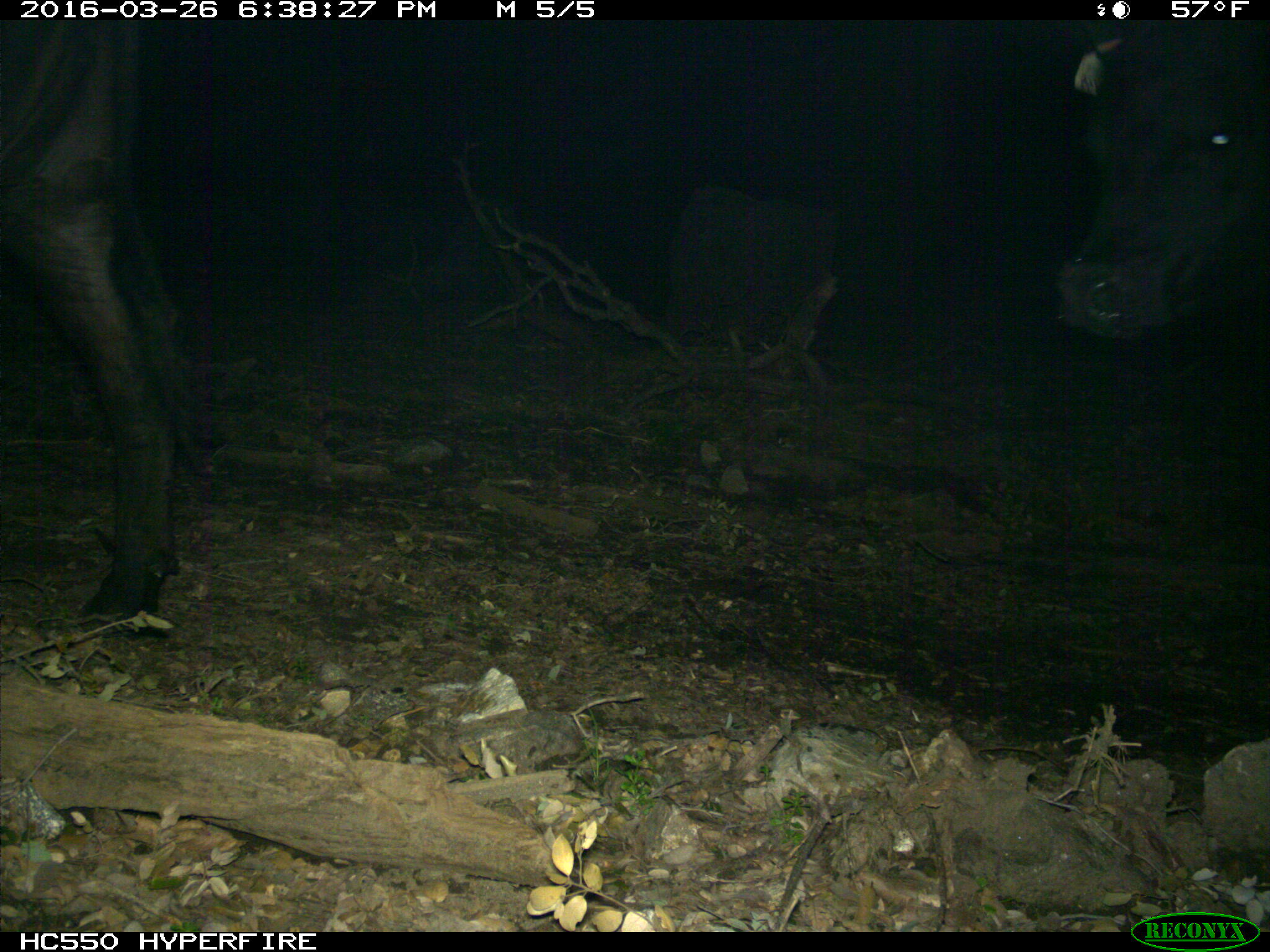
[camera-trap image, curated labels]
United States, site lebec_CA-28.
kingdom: Animalia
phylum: Chordata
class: Mammalia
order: Artiodactyla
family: Bovidae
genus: Bos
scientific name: Bos taurus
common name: domestic cow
Bos taurus (domestic cow).